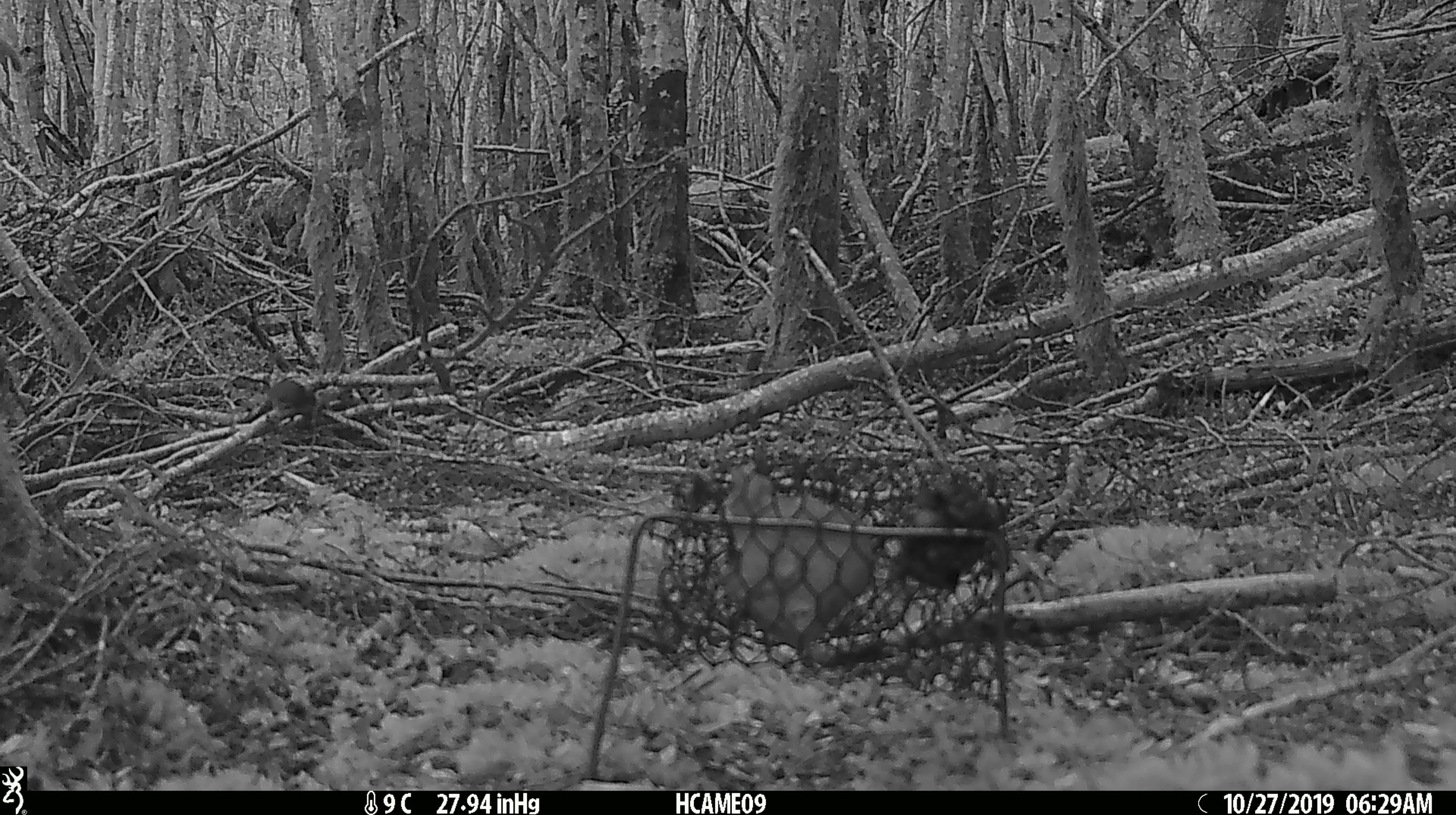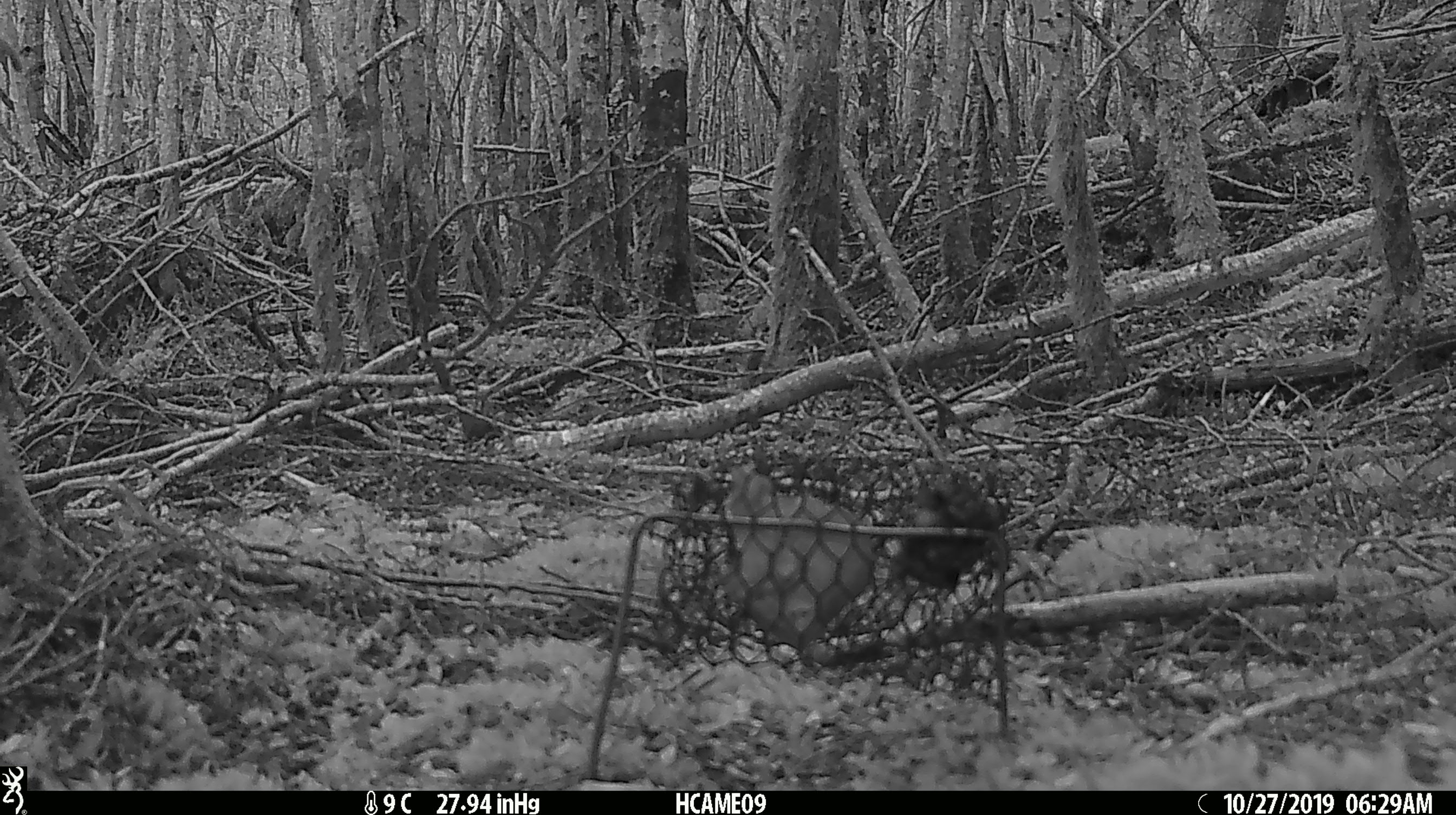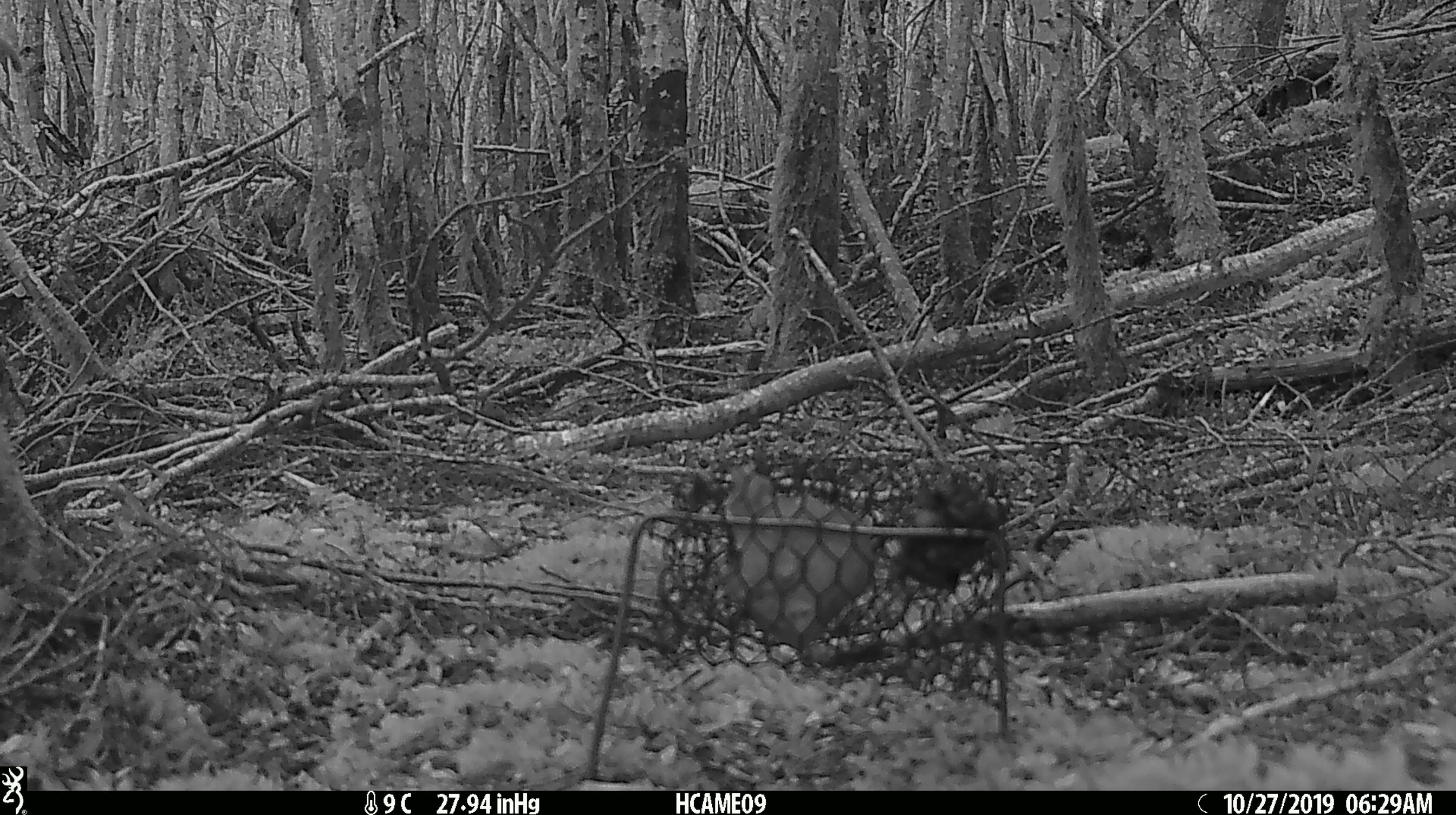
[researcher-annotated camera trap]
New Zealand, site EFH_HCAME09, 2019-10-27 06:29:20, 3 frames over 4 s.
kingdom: Animalia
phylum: Chordata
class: Mammalia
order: Rodentia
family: Muridae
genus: Mus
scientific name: Mus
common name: mouse